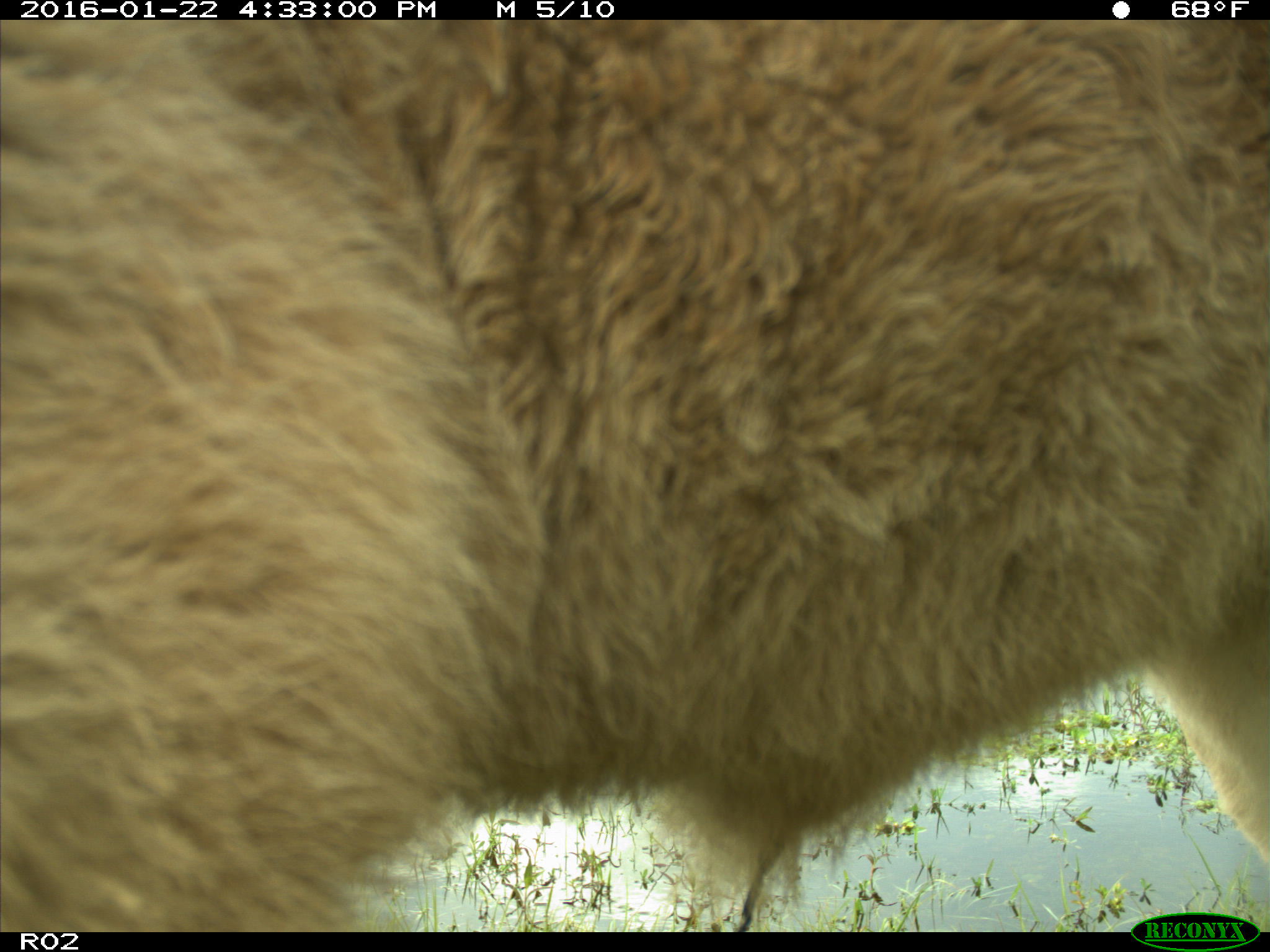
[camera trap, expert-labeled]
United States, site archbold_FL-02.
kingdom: Animalia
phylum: Chordata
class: Mammalia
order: Artiodactyla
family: Bovidae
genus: Bos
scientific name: Bos taurus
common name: domestic cow